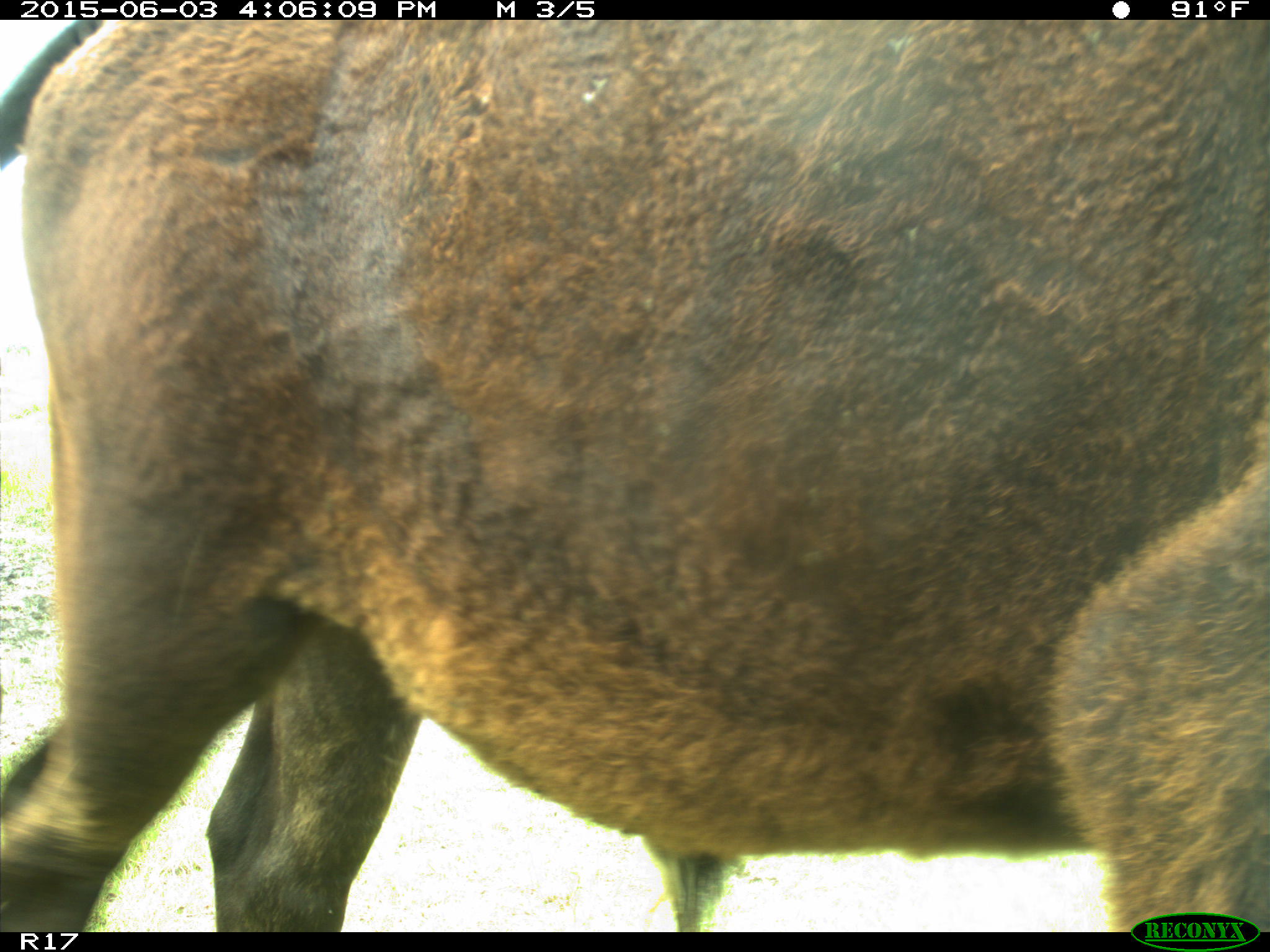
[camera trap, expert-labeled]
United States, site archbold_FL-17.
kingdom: Animalia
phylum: Chordata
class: Mammalia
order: Artiodactyla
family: Bovidae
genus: Bos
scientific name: Bos taurus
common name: domestic cow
Bos taurus (domestic cow).